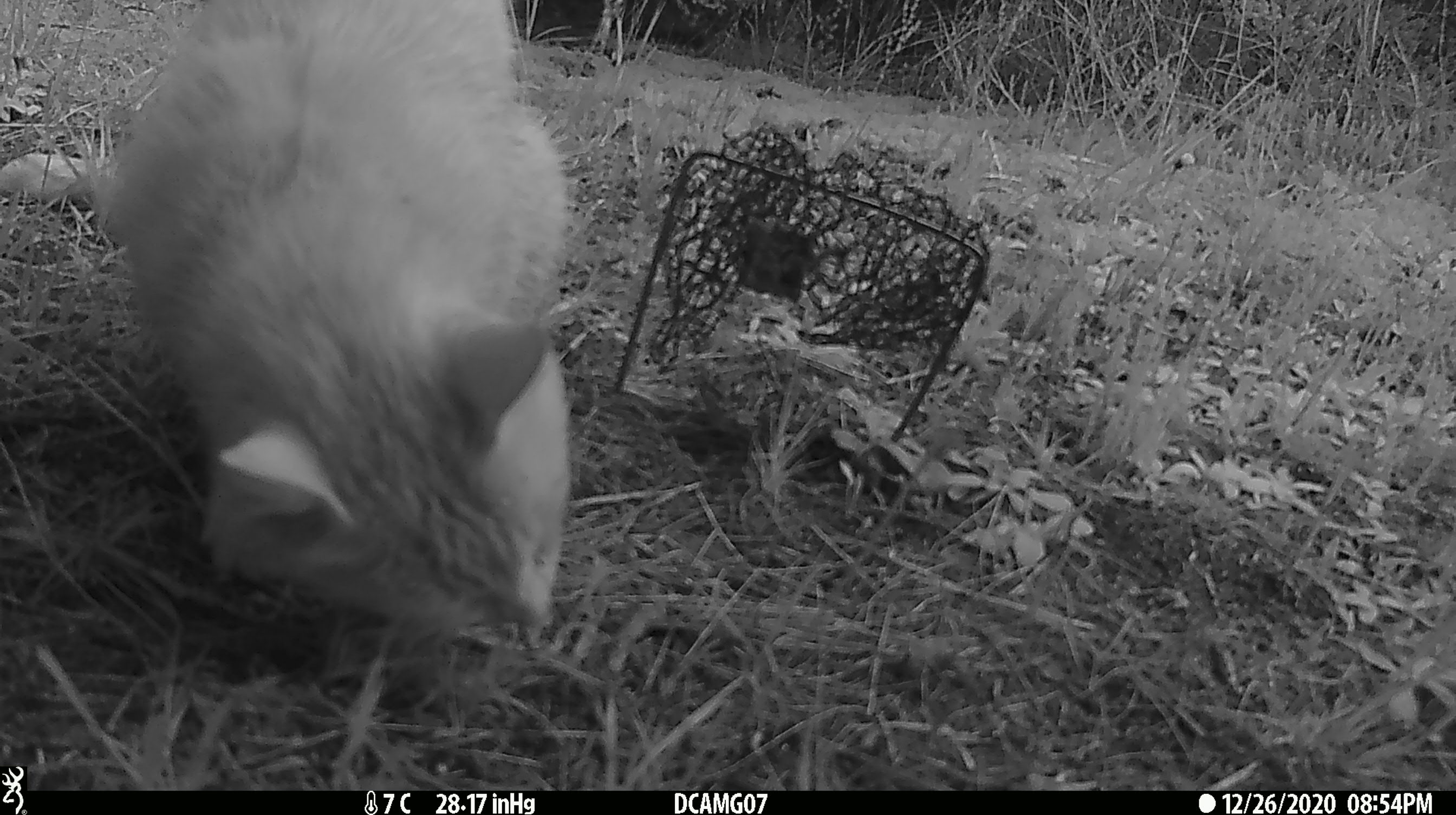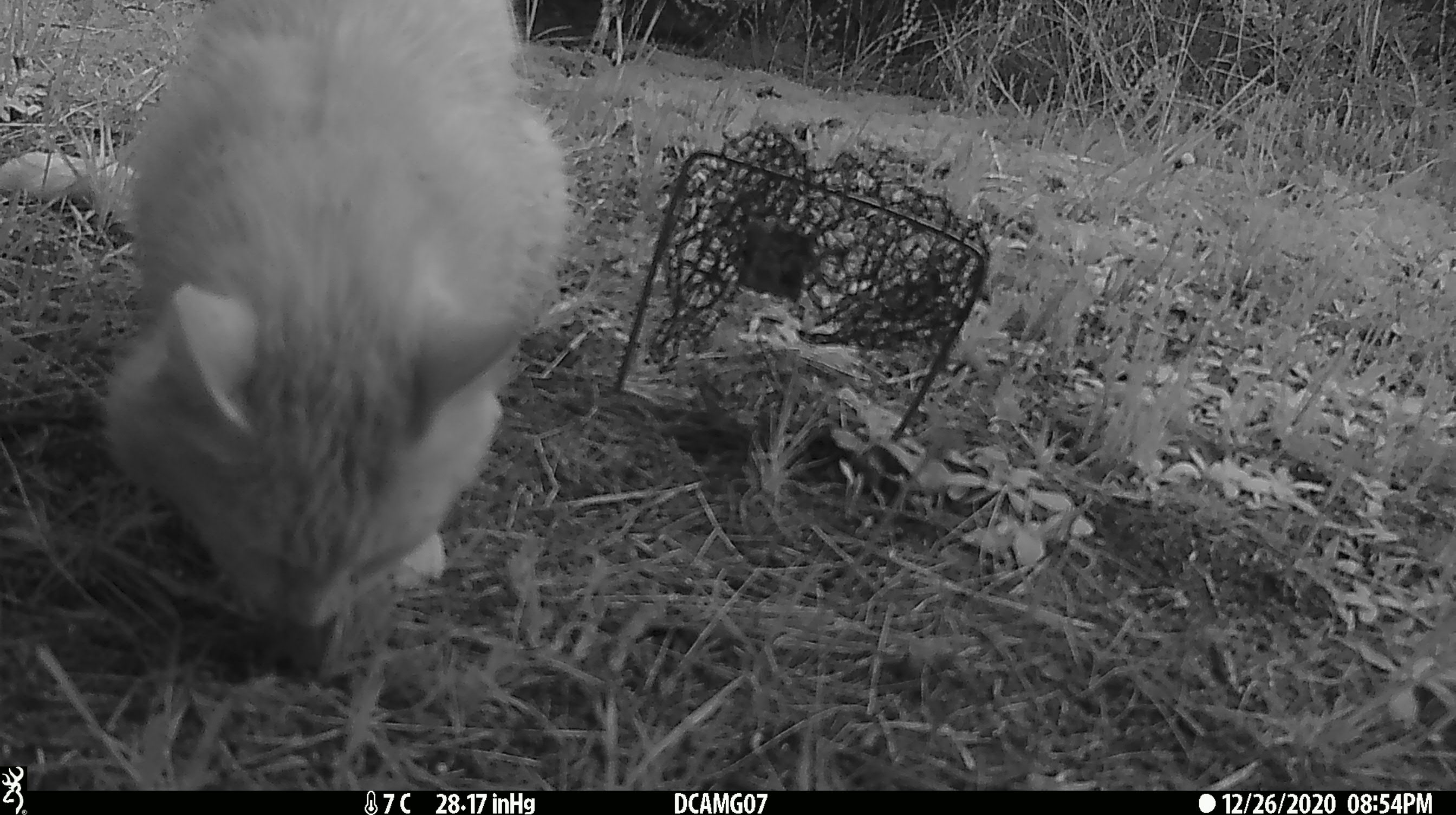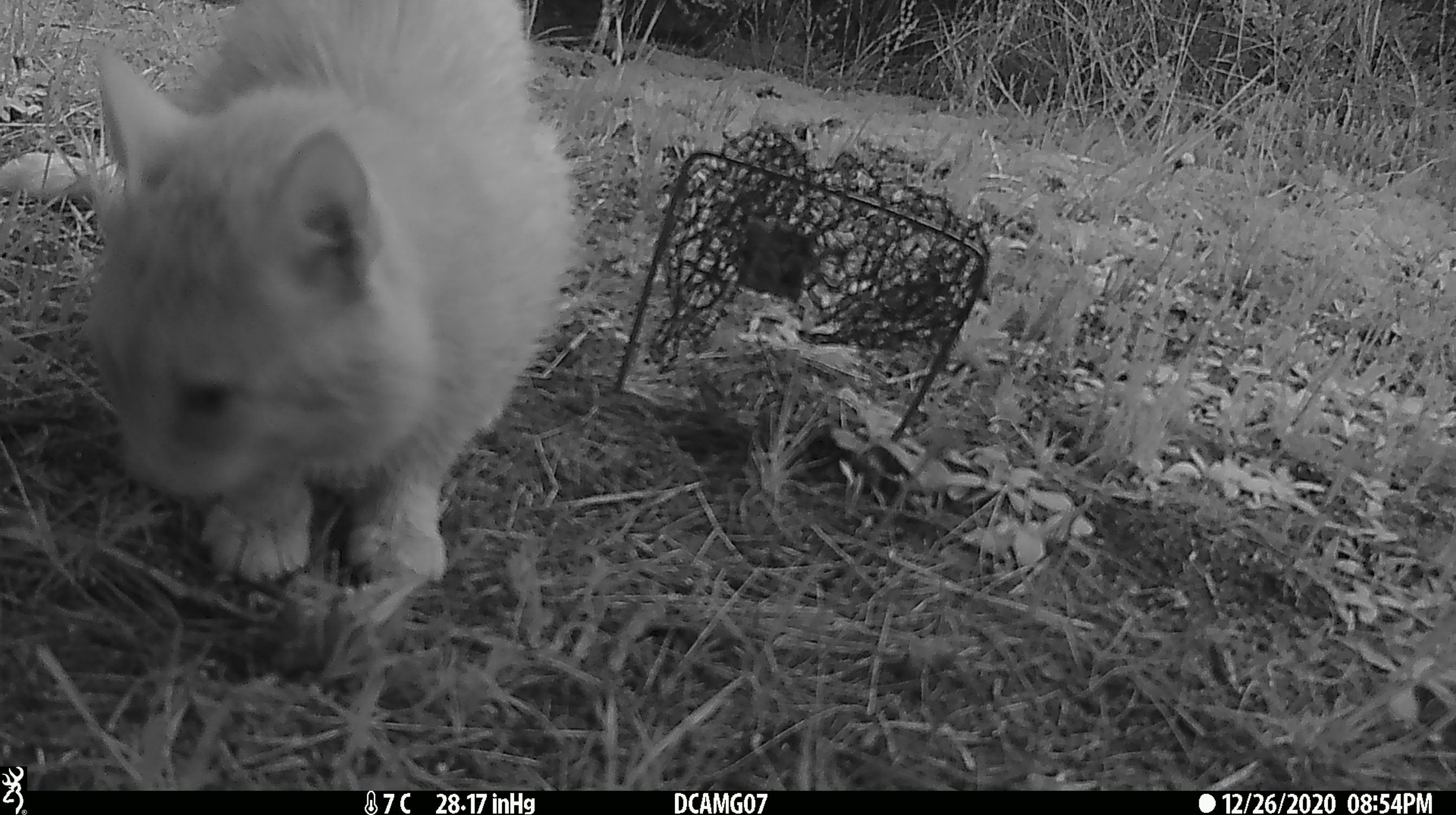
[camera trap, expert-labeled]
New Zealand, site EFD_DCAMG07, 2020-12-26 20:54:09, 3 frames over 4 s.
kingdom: Animalia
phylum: Chordata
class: Mammalia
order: Carnivora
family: Felidae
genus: Felis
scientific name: Felis catus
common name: domestic cat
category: cat